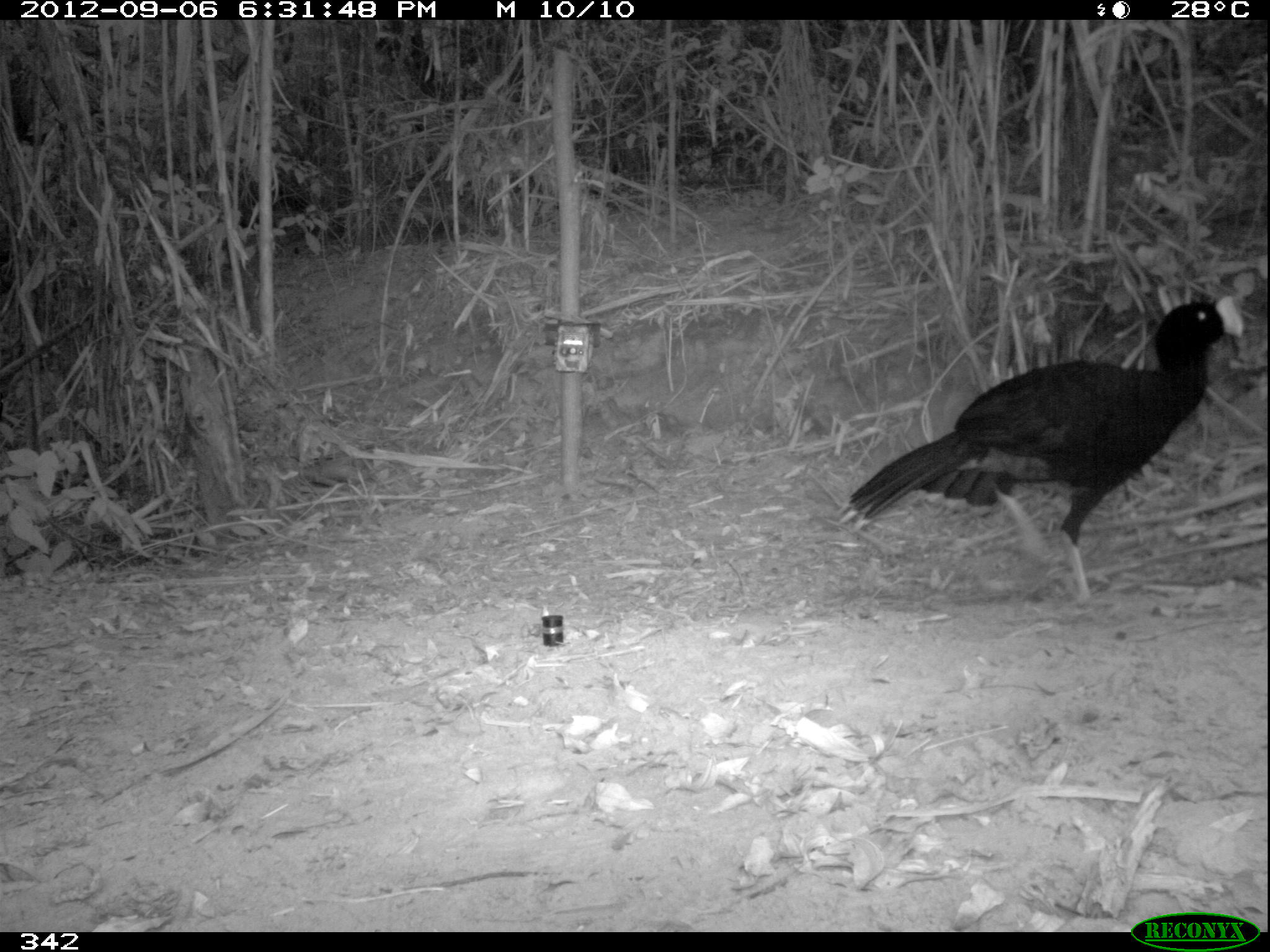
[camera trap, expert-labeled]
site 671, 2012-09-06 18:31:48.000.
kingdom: Animalia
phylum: Chordata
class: Aves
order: Galliformes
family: Cracidae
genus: Mitu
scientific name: Mitu tuberosum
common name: razor-billed curassow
Mitu tuberosum (razor-billed curassow).